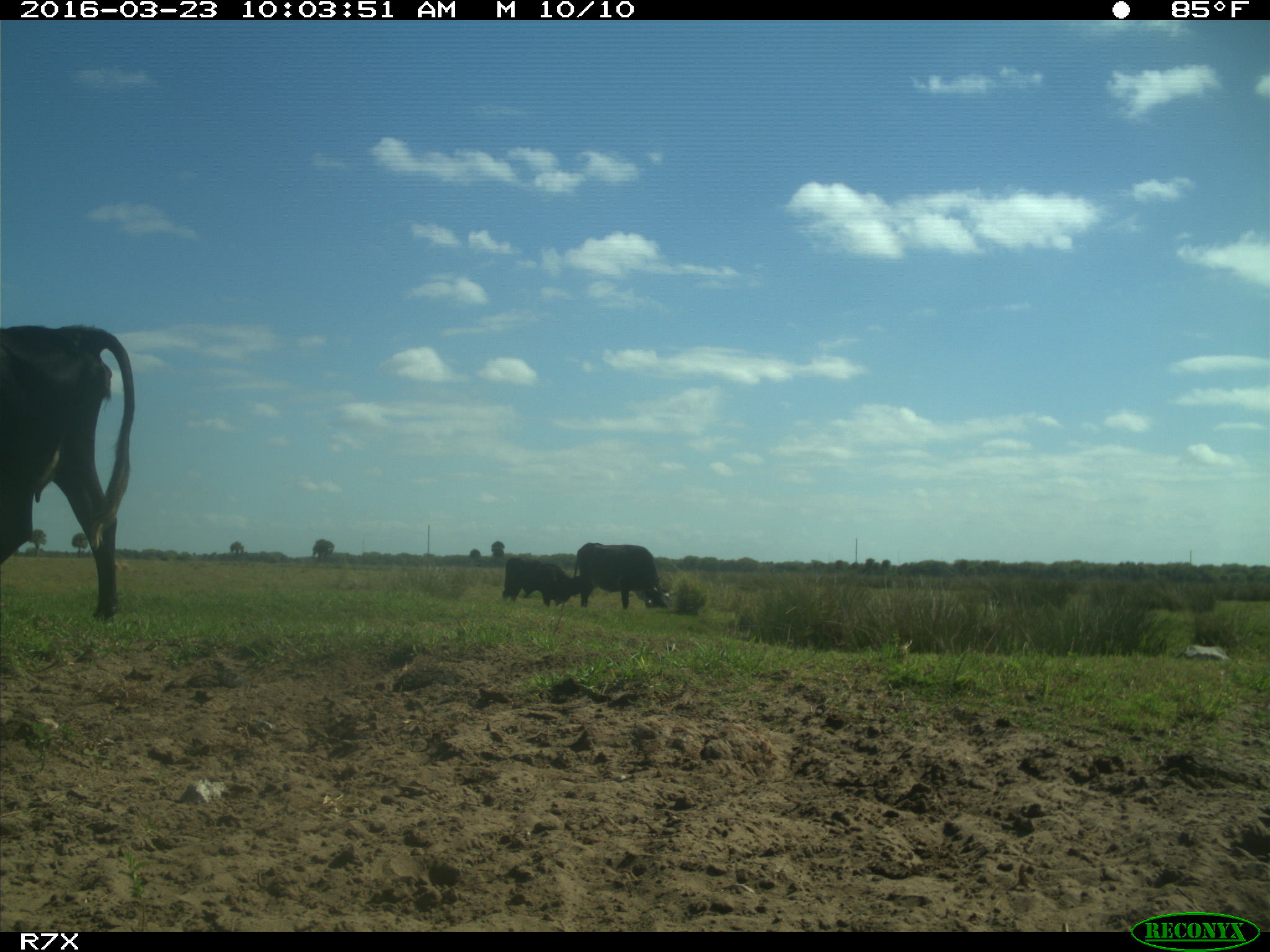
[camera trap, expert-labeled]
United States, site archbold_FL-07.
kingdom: Animalia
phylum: Chordata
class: Mammalia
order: Artiodactyla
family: Bovidae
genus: Bos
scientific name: Bos taurus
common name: domestic cow